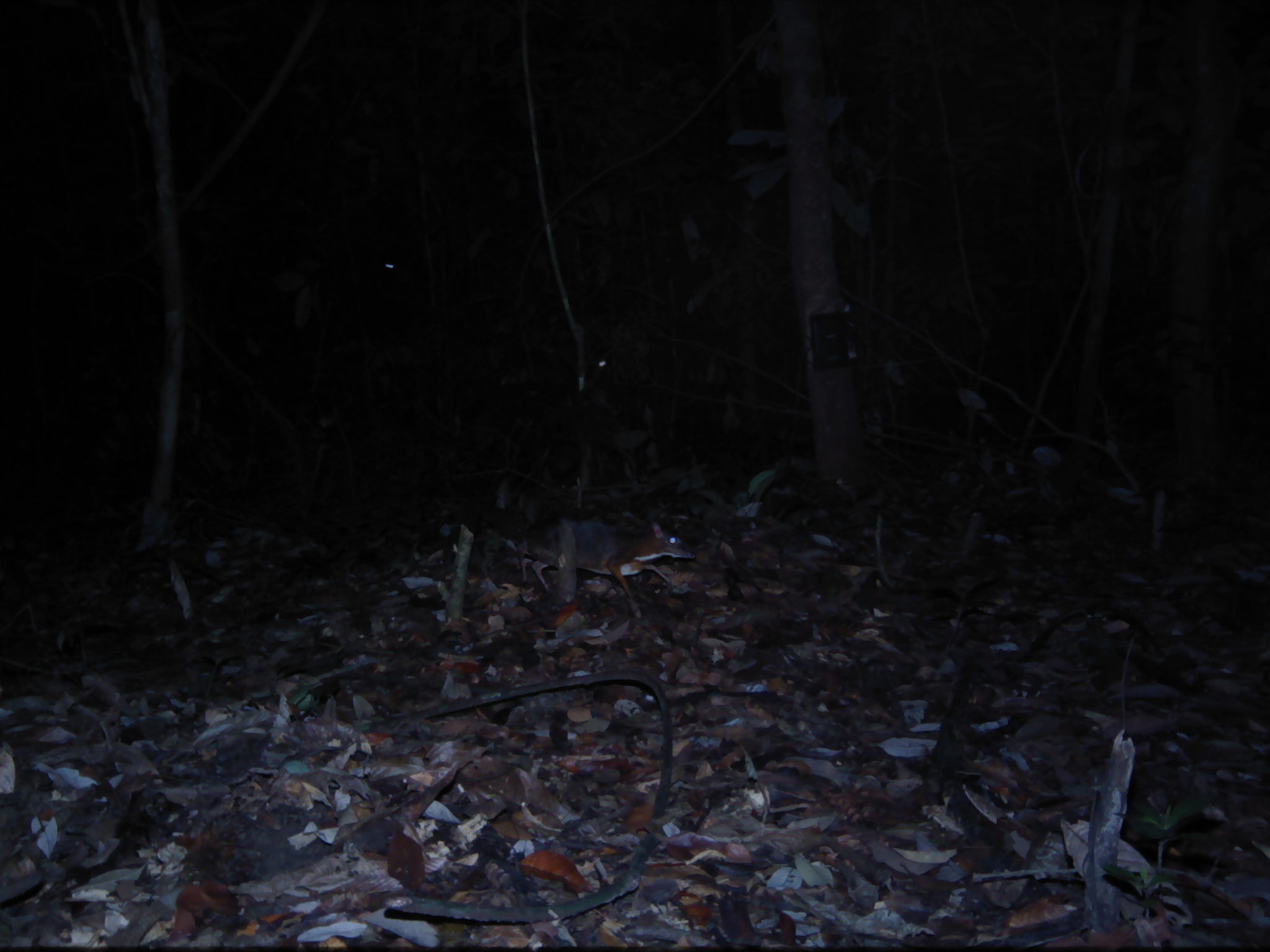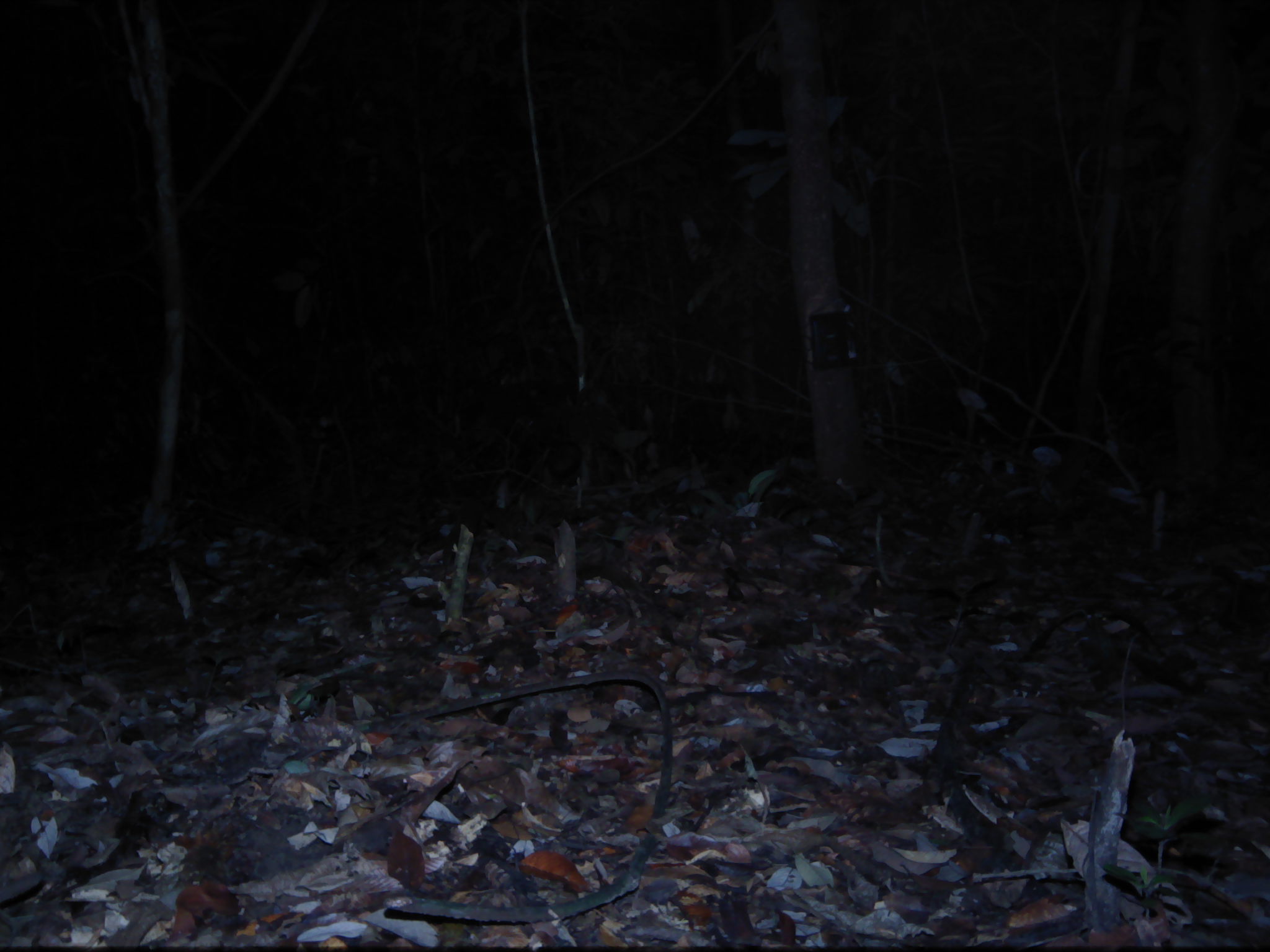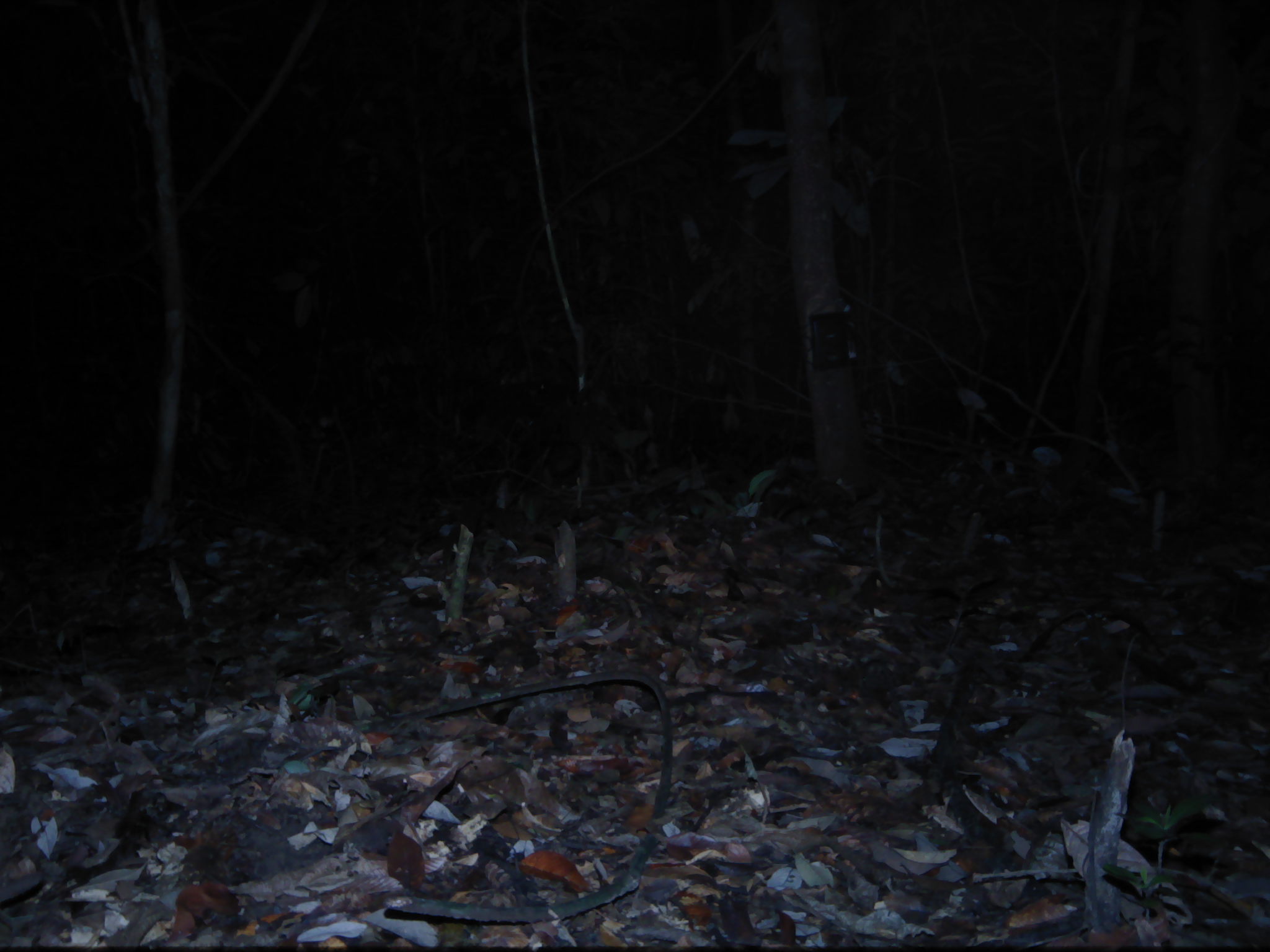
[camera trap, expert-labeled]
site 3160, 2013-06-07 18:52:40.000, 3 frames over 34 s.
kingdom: Animalia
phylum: Chordata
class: Mammalia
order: Artiodactyla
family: Cervidae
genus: Muntiacus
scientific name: Muntiacus muntjak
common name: southern red muntjac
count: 1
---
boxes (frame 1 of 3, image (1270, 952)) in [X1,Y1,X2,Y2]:
muntiacus muntjak: [505,516,698,602]